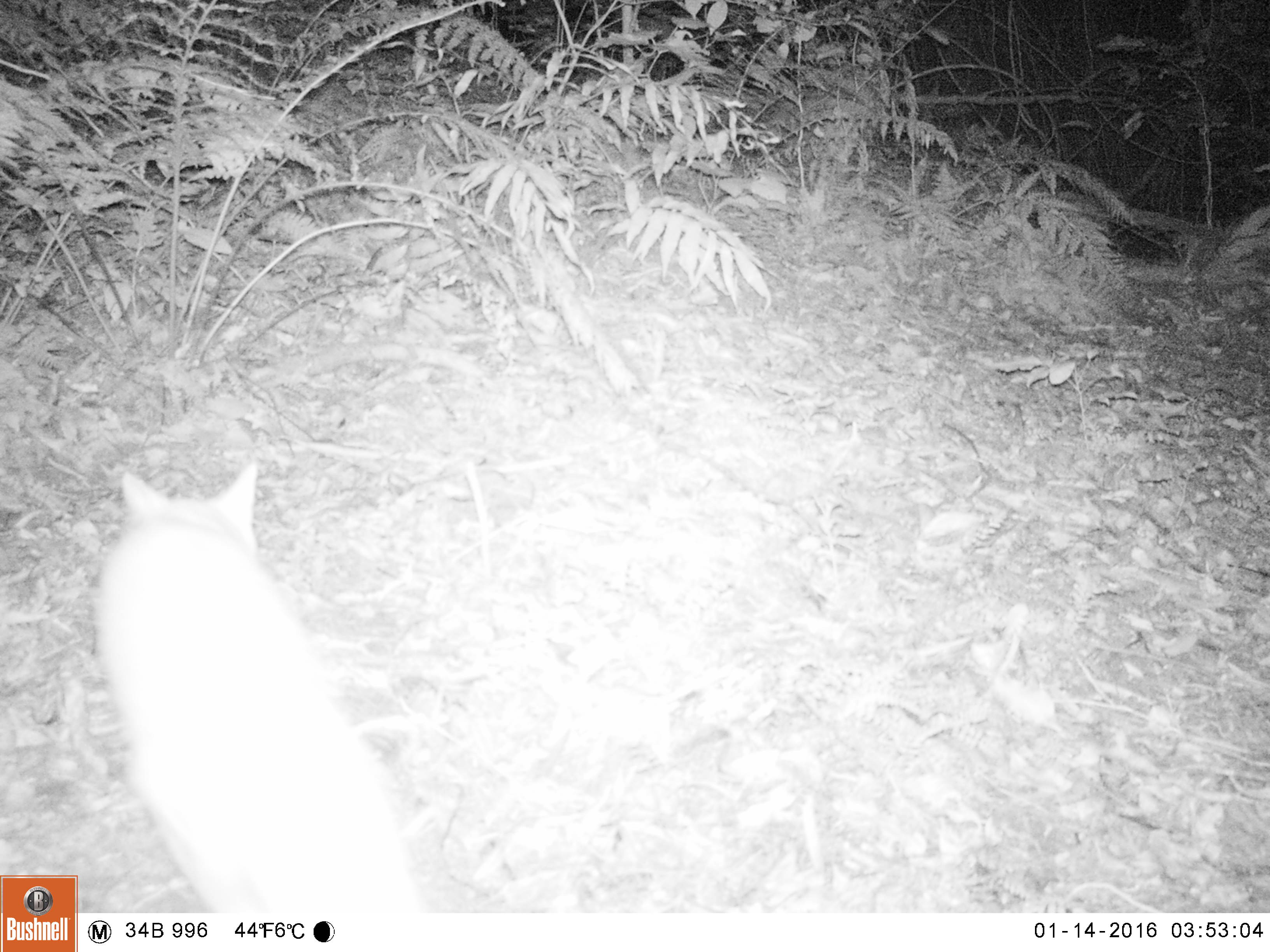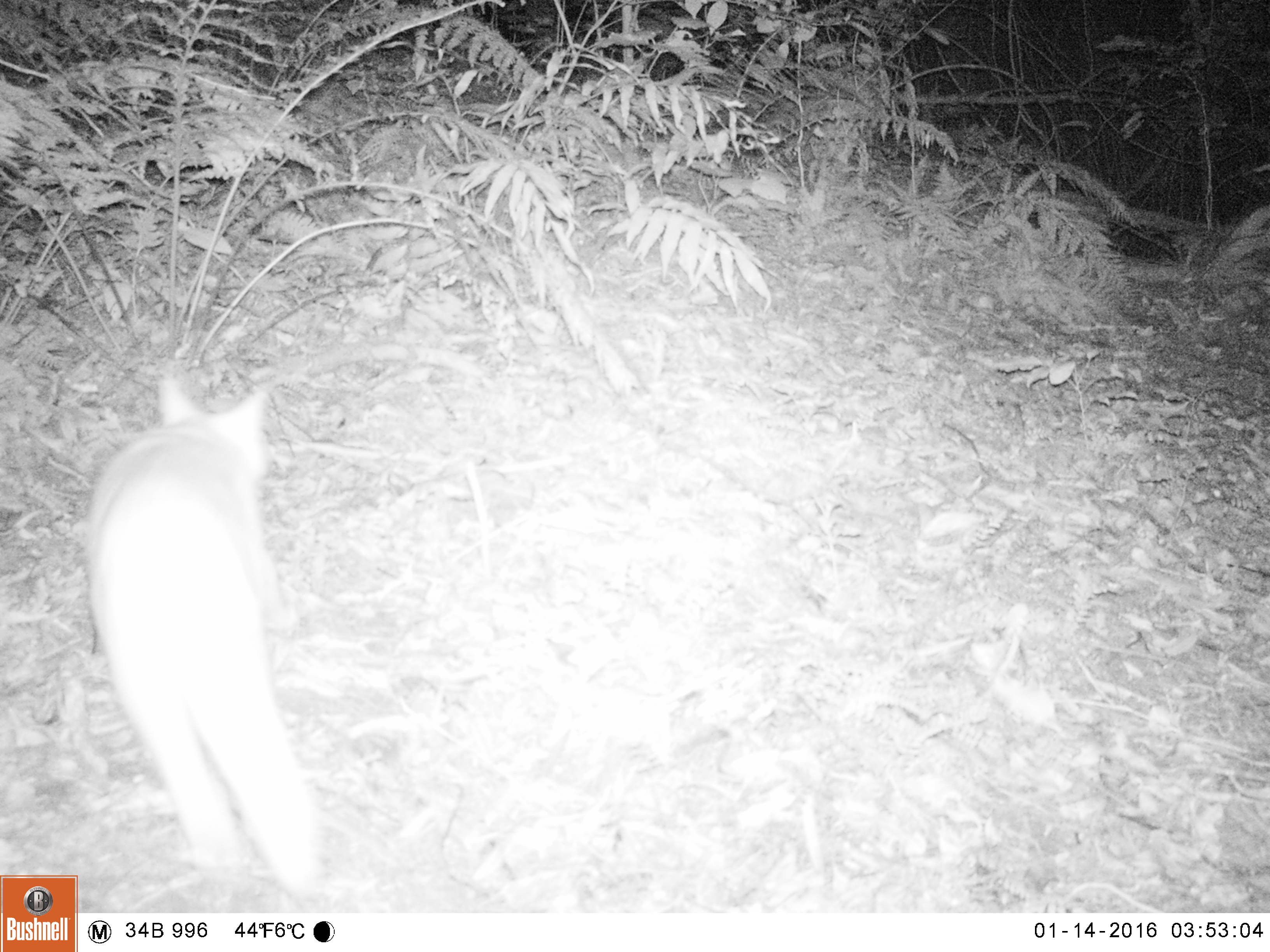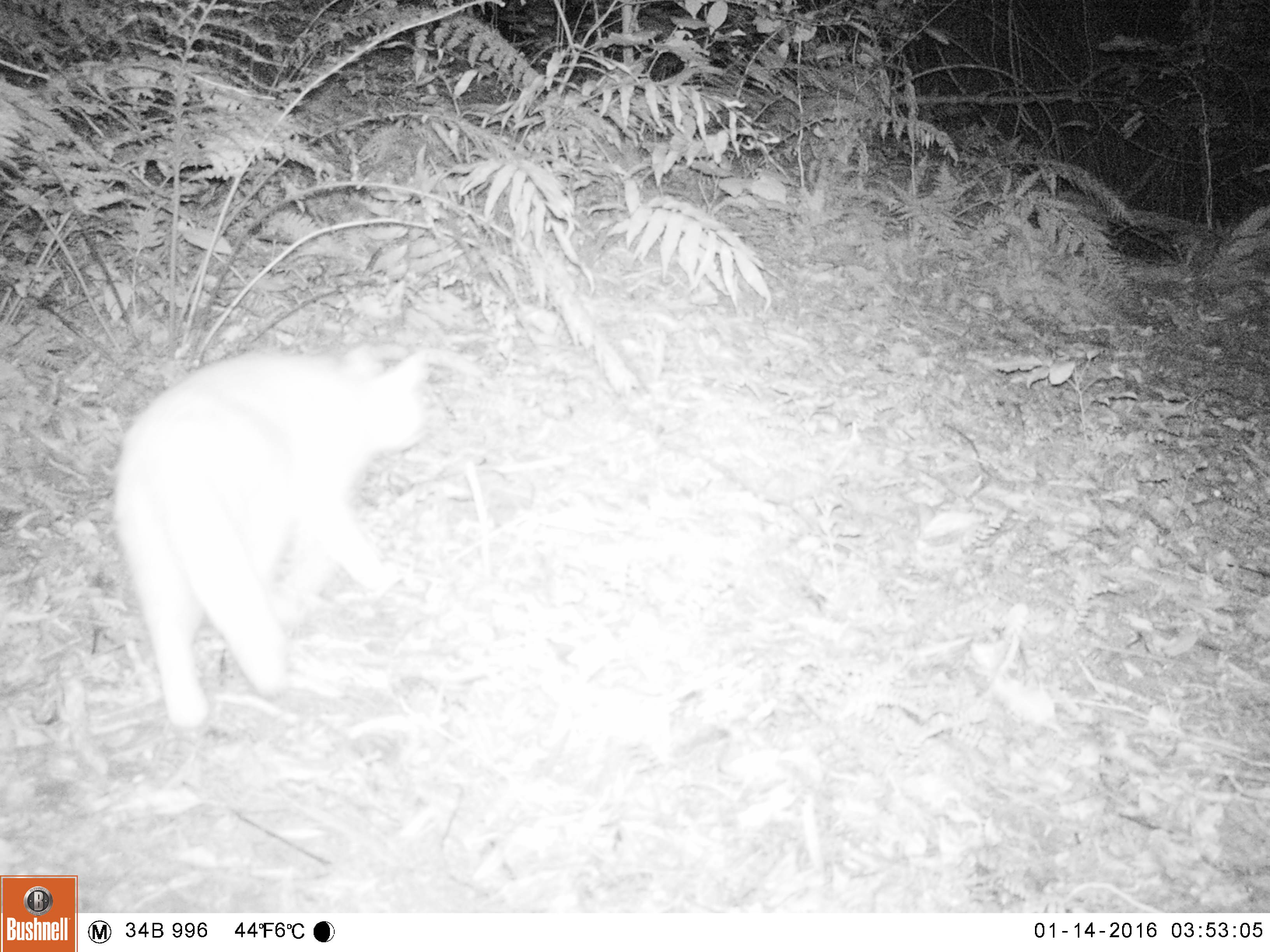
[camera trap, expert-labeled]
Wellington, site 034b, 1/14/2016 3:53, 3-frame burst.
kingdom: Animalia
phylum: Chordata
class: Mammalia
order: Carnivora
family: Felidae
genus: Felis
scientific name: Felis catus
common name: cat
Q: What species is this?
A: Cat (Felis catus).